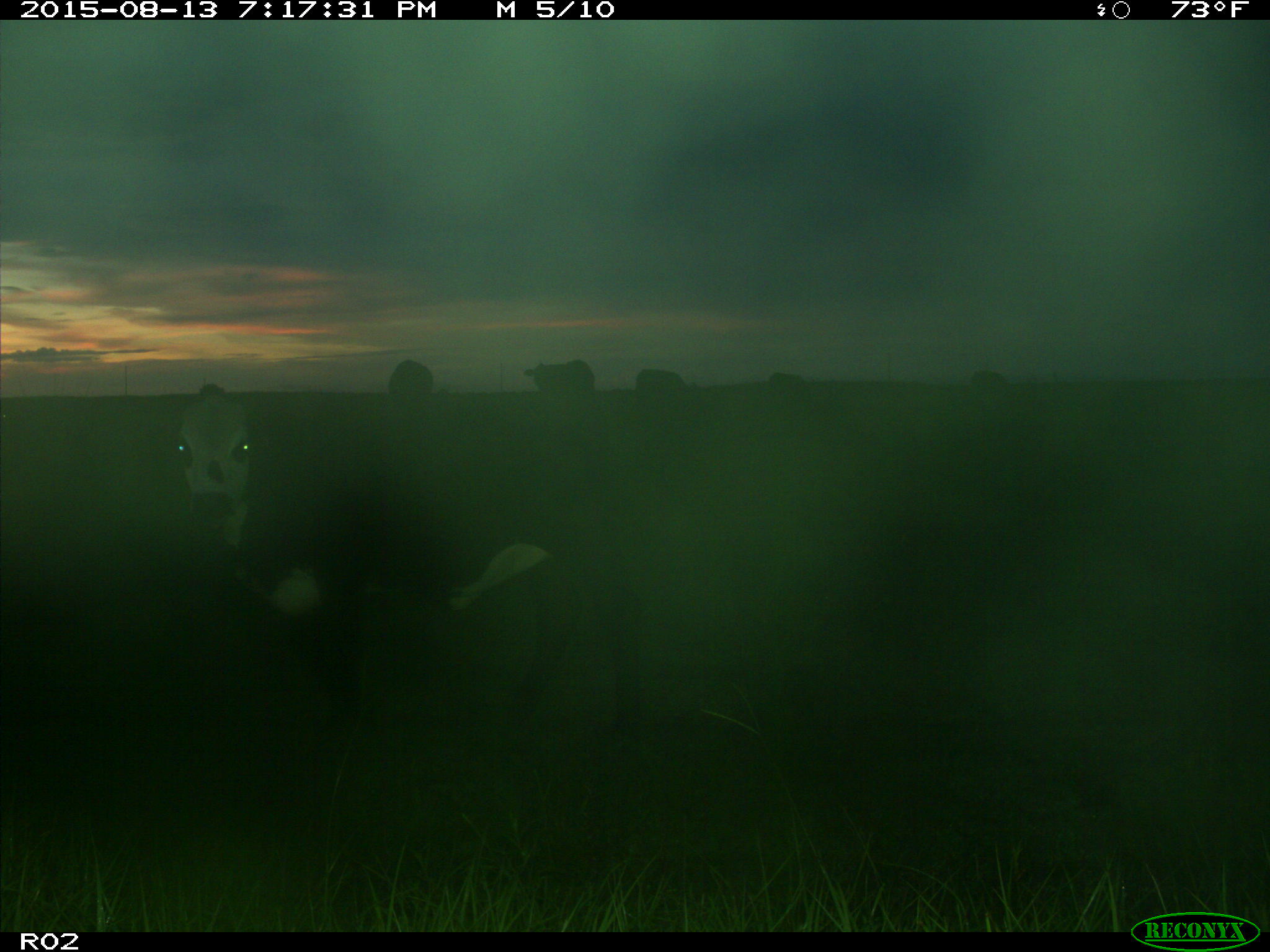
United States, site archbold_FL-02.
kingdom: Animalia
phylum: Chordata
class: Mammalia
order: Artiodactyla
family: Bovidae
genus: Bos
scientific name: Bos taurus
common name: domestic cow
Bos taurus (domestic cow).